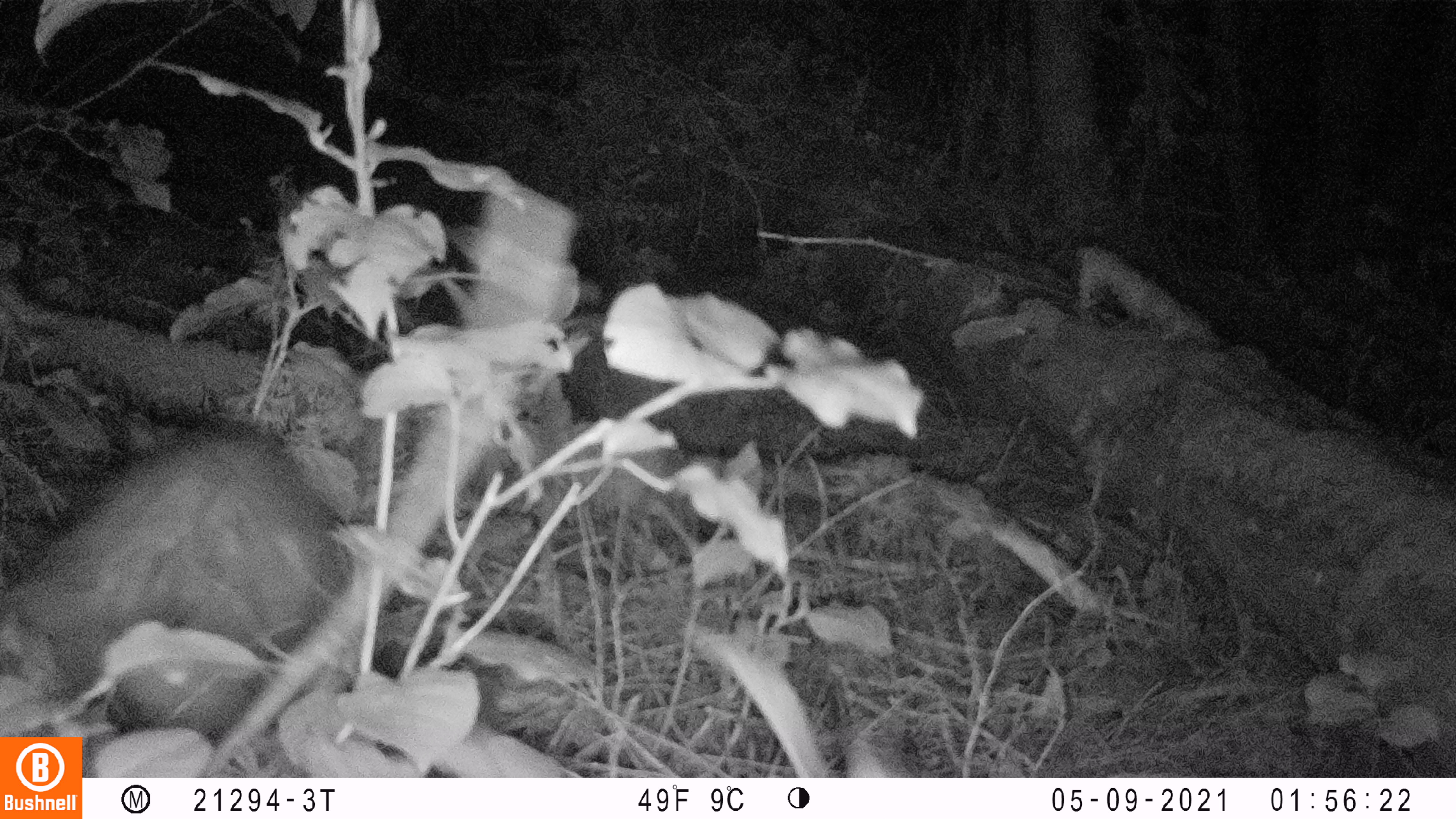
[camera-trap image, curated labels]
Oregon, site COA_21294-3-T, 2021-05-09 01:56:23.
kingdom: Animalia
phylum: Chordata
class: Mammalia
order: Didelphimorphia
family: Didelphidae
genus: Didelphis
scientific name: Didelphis virginiana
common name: virginia opossum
Virginia opossum (Didelphis virginiana).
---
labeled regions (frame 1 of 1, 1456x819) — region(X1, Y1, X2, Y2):
virginia opossum: region(10, 416, 348, 732)